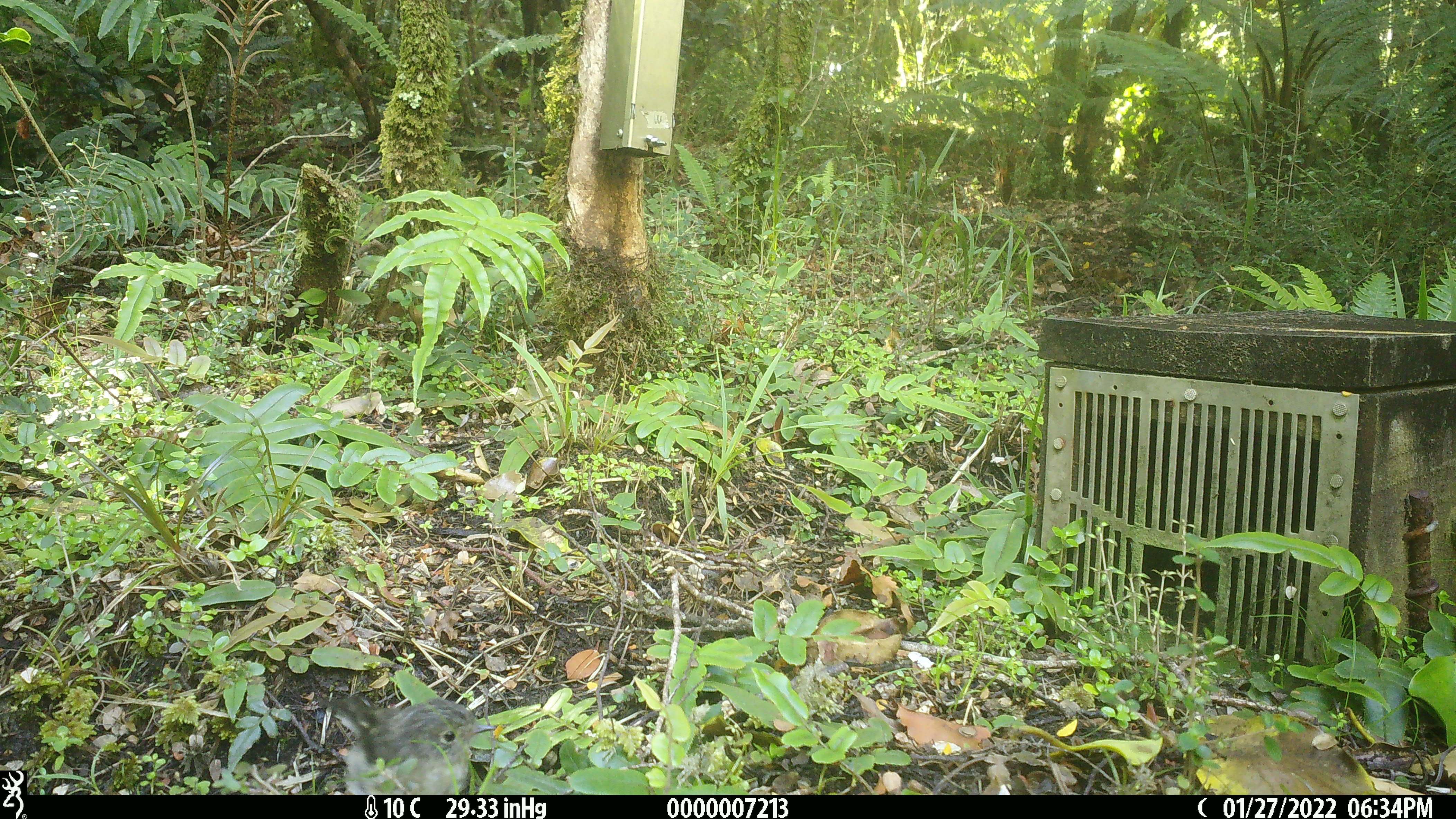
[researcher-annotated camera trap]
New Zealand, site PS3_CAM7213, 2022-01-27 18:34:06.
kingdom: Animalia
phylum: Chordata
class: Aves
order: Passeriformes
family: Petroicidae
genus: Petroica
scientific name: Petroica macrocephala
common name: tomtit